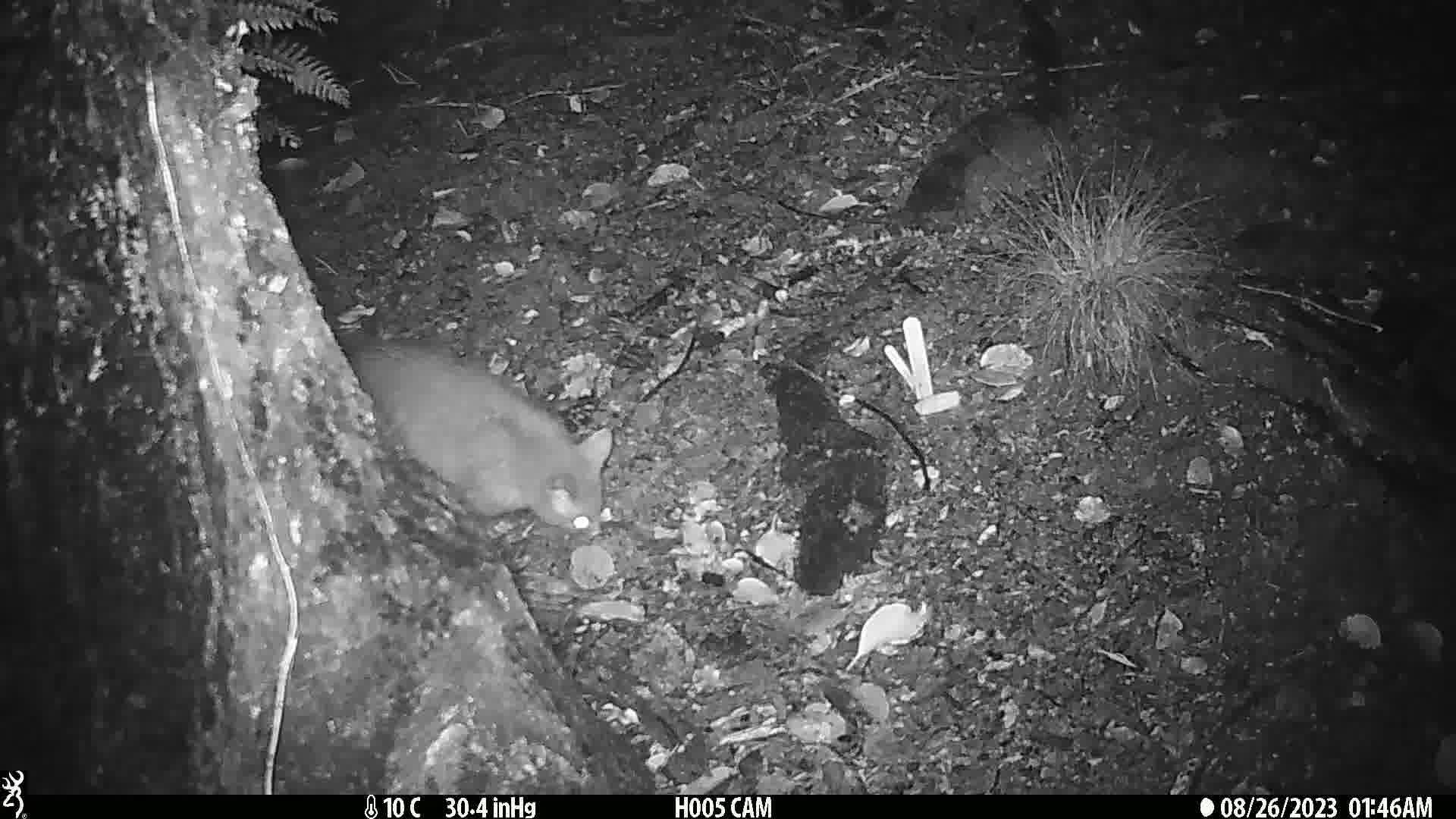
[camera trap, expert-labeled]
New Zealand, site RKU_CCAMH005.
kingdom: Animalia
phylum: Chordata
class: Mammalia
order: Diprotodontia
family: Phalangeridae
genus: Trichosurus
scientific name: Trichosurus vulpecula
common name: common brushtail possum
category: possum